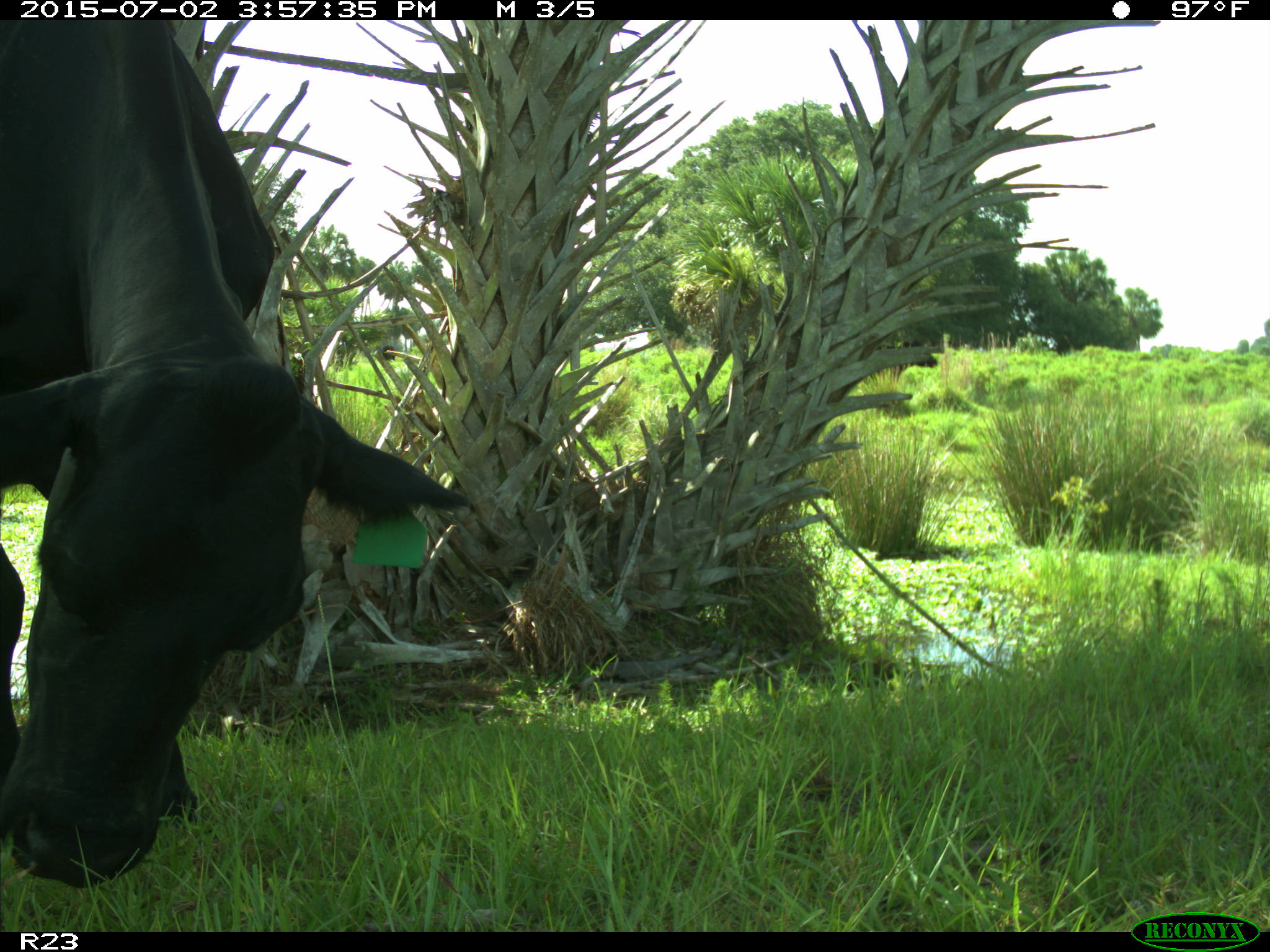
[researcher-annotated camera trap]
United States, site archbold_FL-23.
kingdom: Animalia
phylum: Chordata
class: Mammalia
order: Artiodactyla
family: Bovidae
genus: Bos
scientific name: Bos taurus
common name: domestic cow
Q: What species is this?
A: Bos taurus (domestic cow).